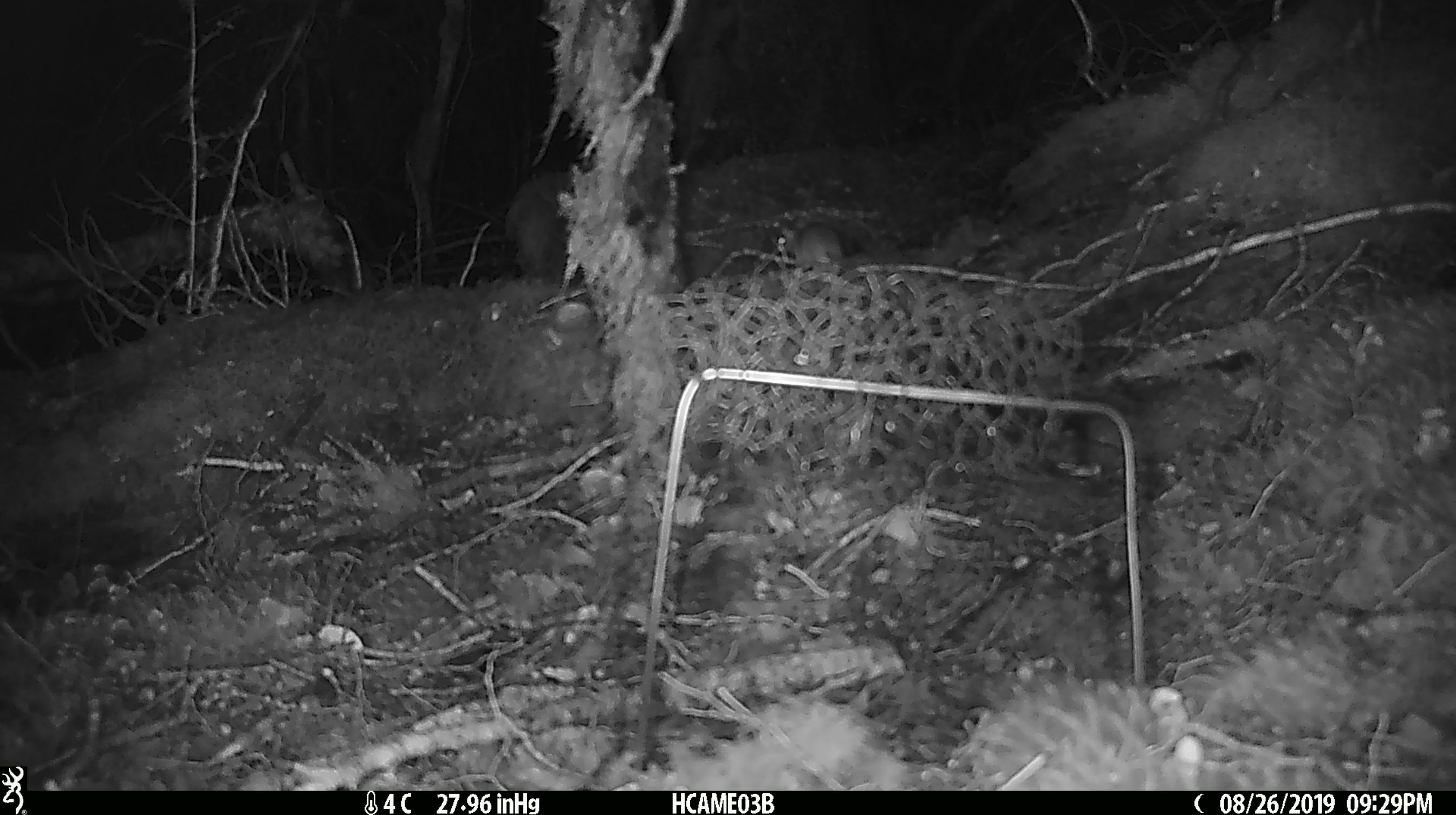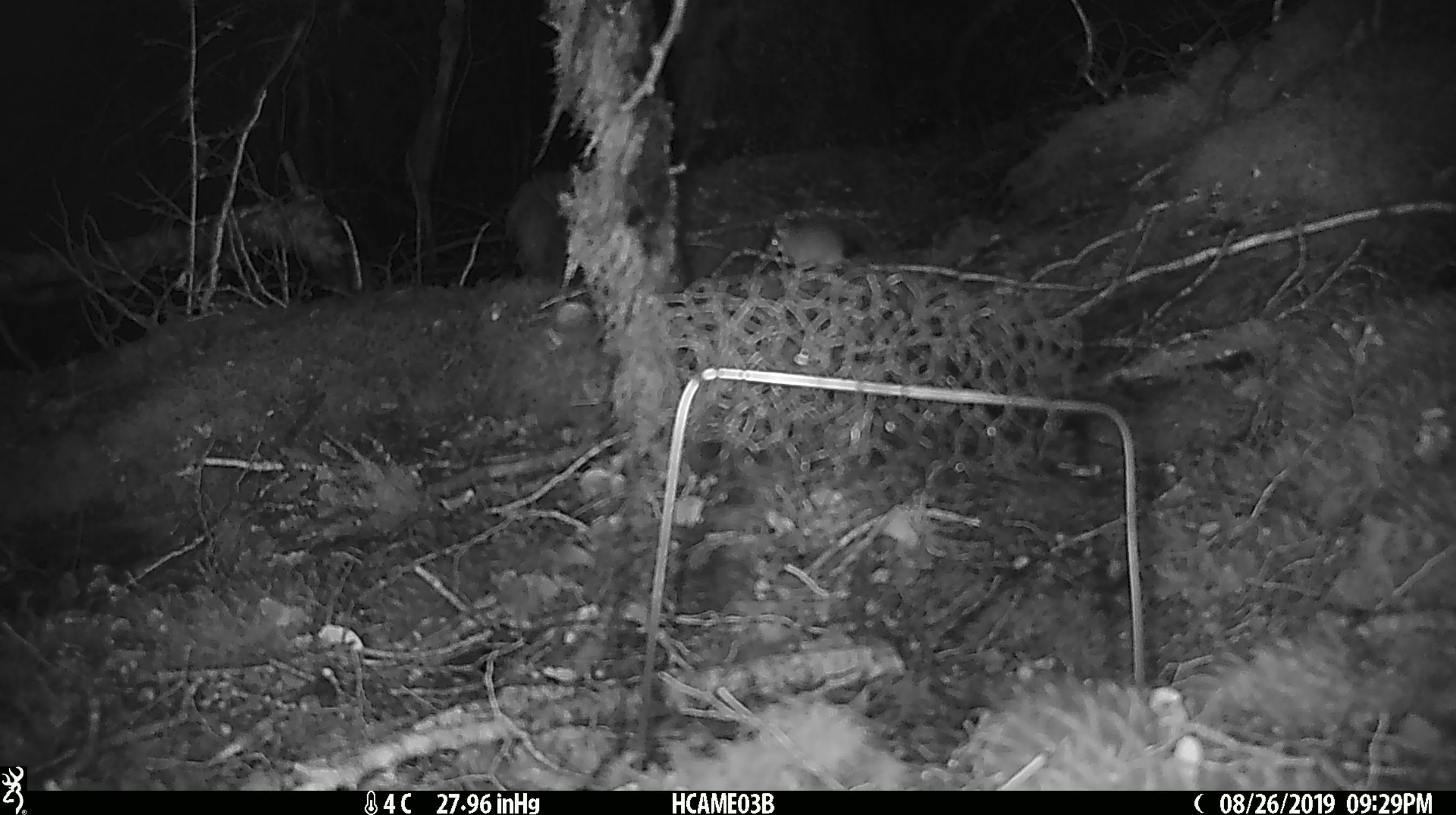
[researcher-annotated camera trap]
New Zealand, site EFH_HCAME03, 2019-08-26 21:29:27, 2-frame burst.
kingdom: Animalia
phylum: Chordata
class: Mammalia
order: Rodentia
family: Muridae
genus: Mus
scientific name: Mus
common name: mouse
Mouse (Mus).